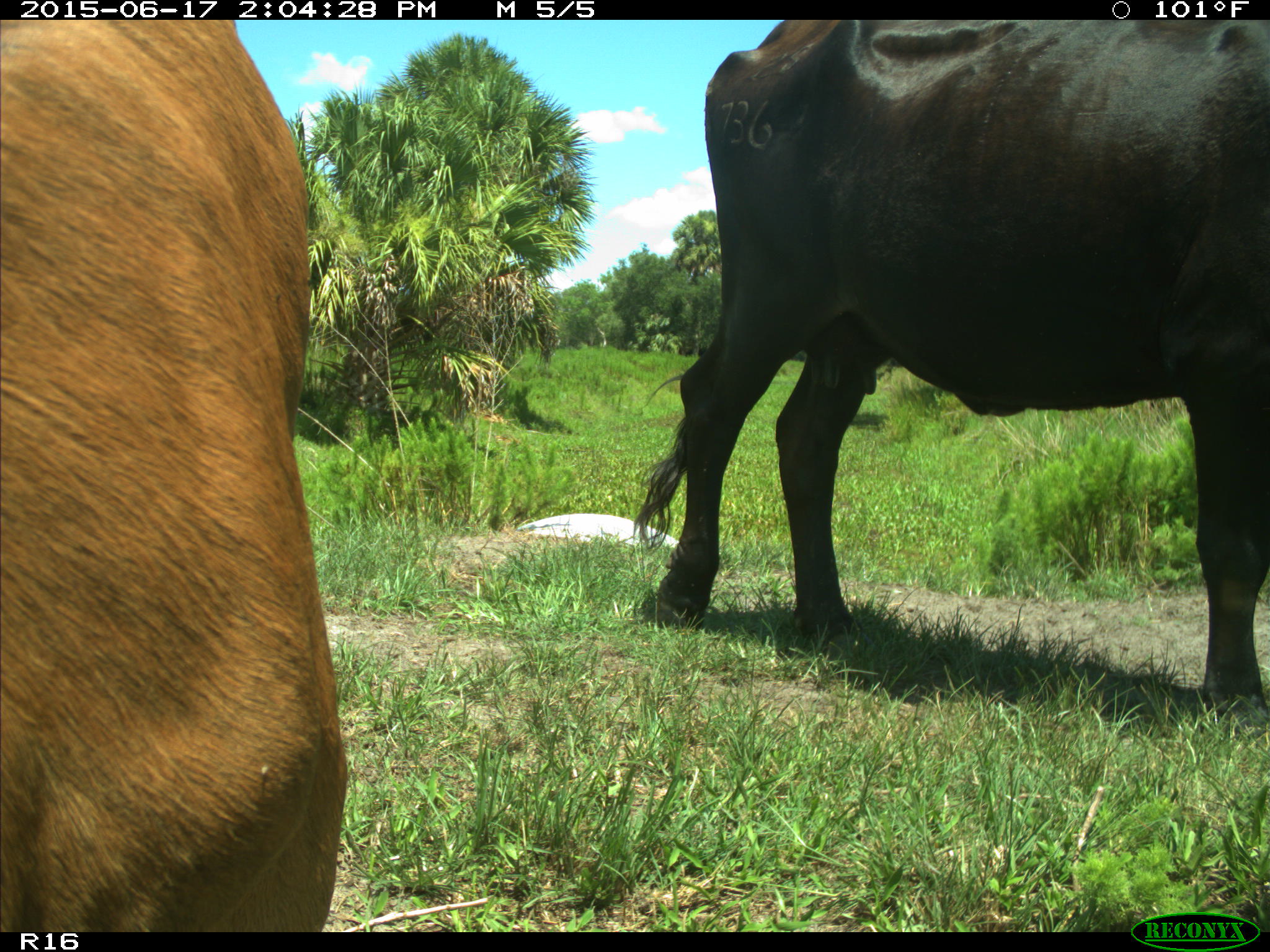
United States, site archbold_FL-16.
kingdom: Animalia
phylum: Chordata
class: Mammalia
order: Artiodactyla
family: Bovidae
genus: Bos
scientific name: Bos taurus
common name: domestic cow